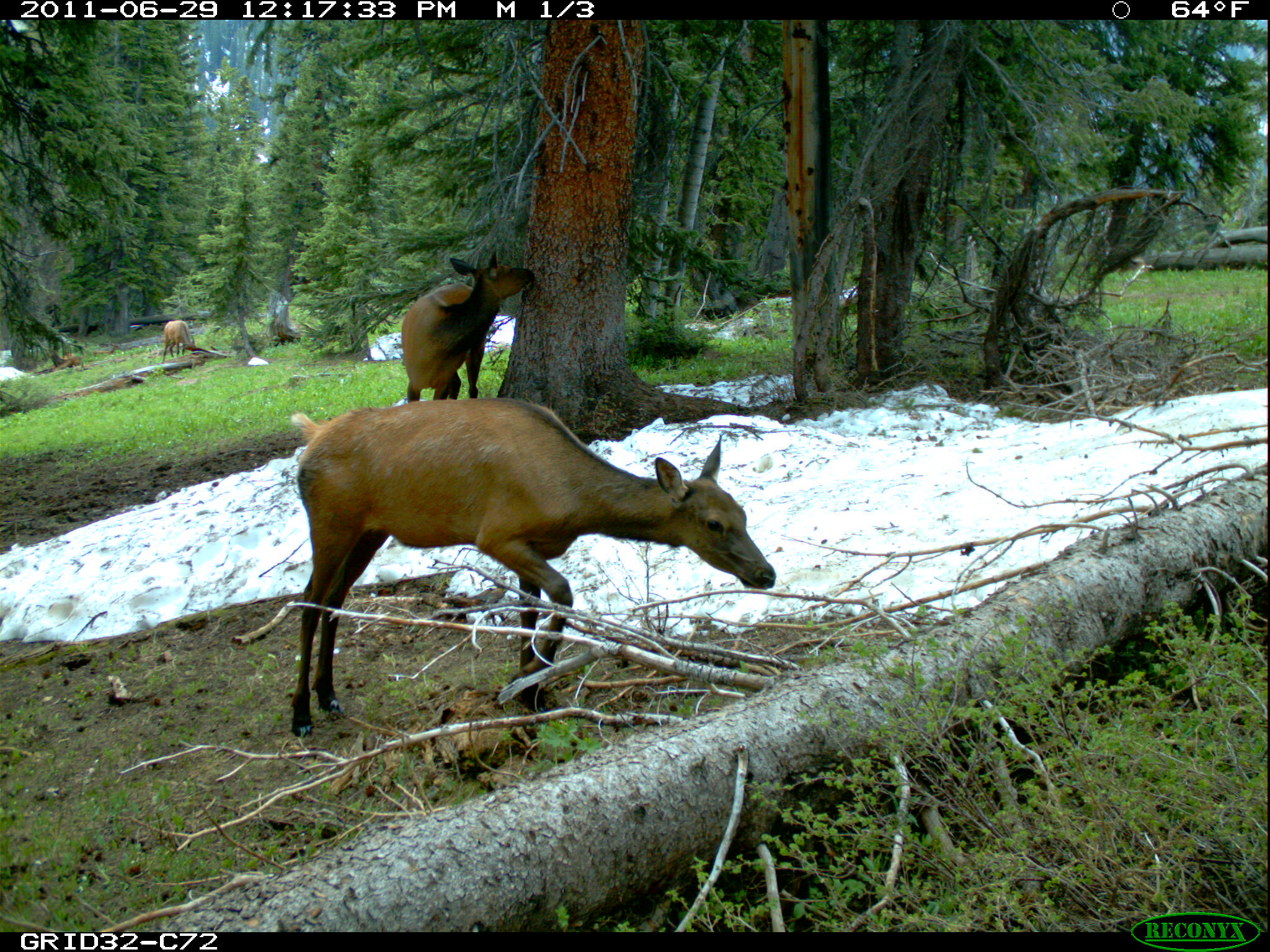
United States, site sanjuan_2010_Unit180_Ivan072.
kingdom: Animalia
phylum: Chordata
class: Mammalia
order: Artiodactyla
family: Cervidae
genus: Cervus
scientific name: Cervus elaphus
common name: red deer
Cervus elaphus (red deer).